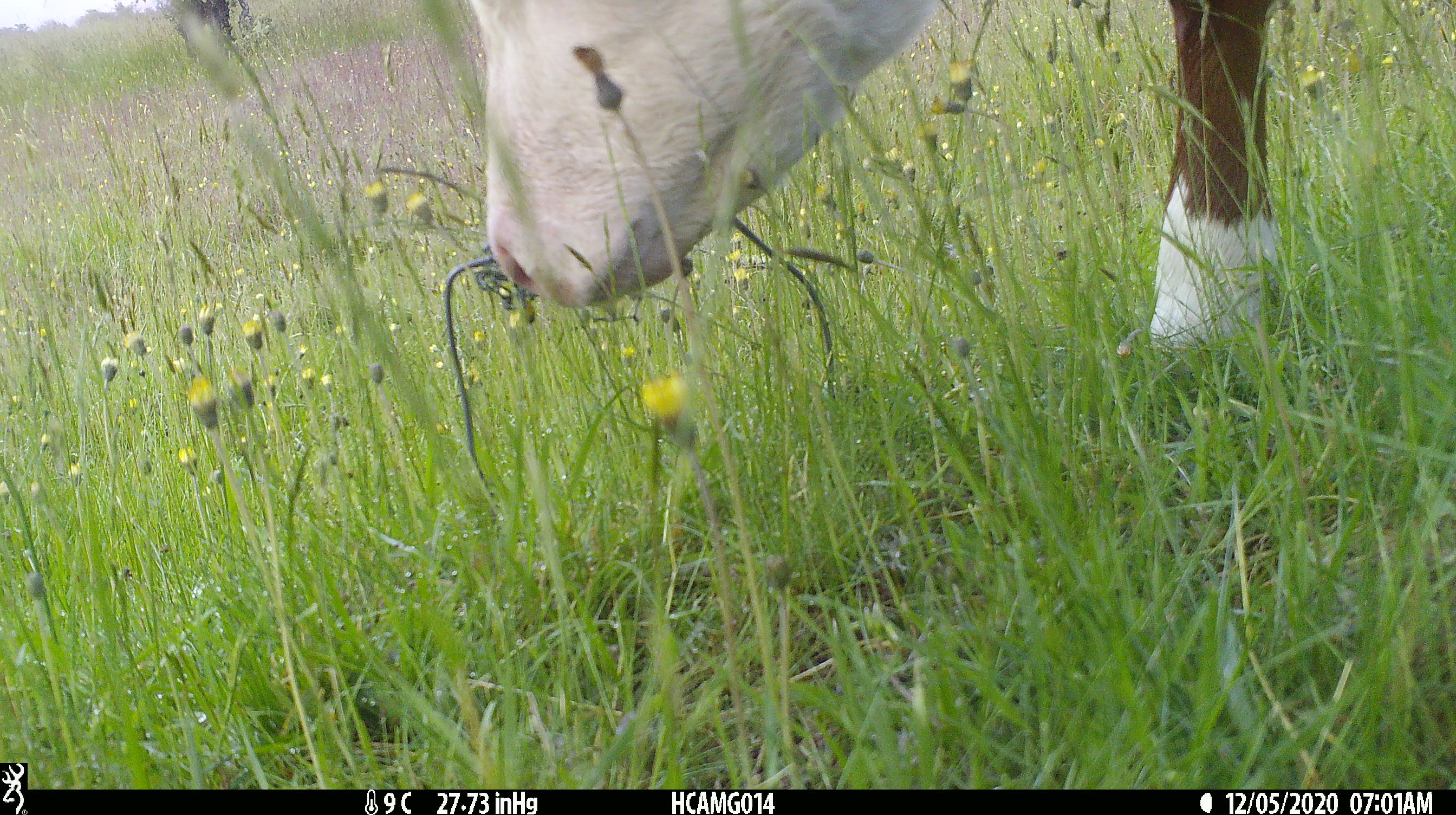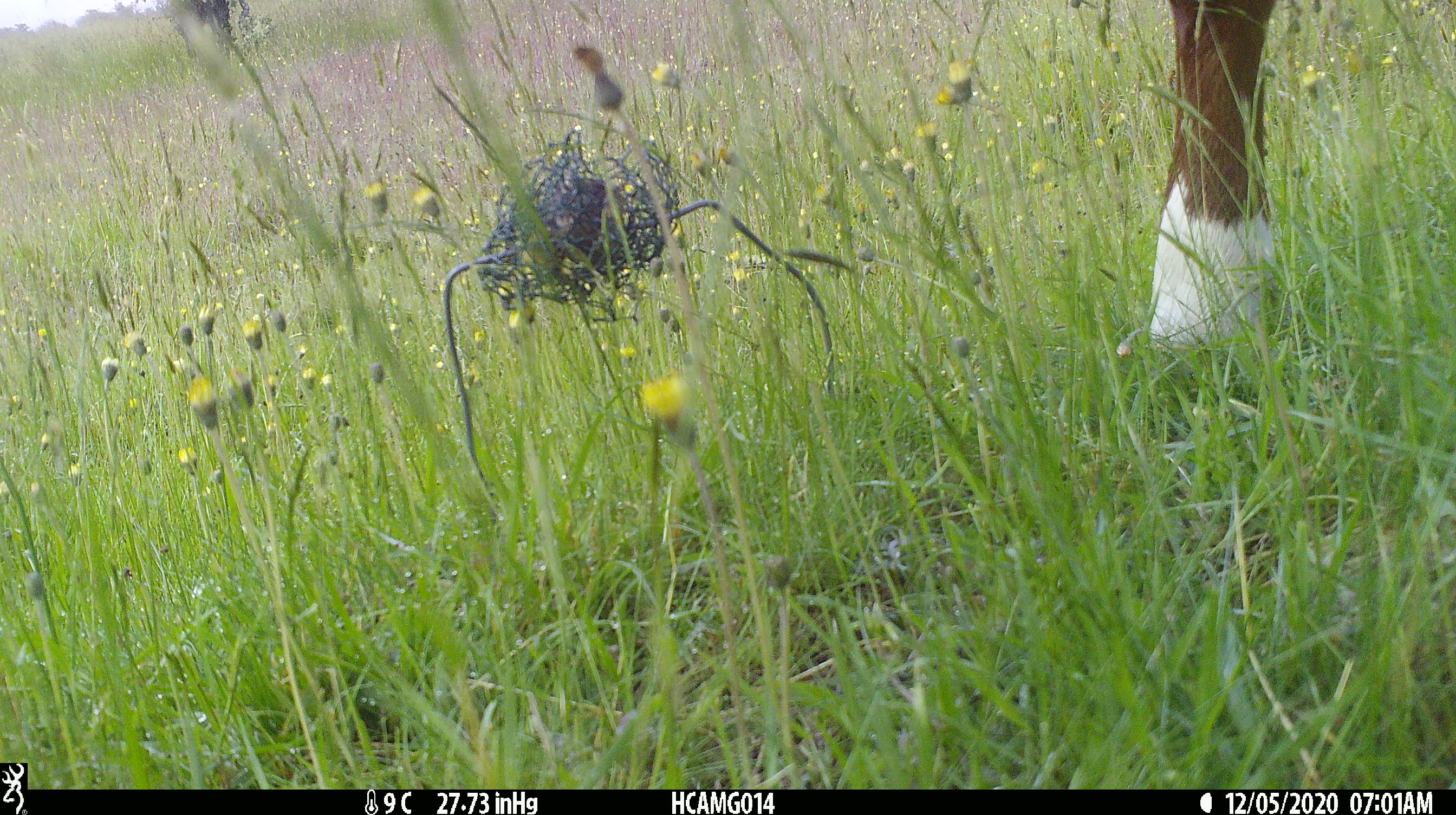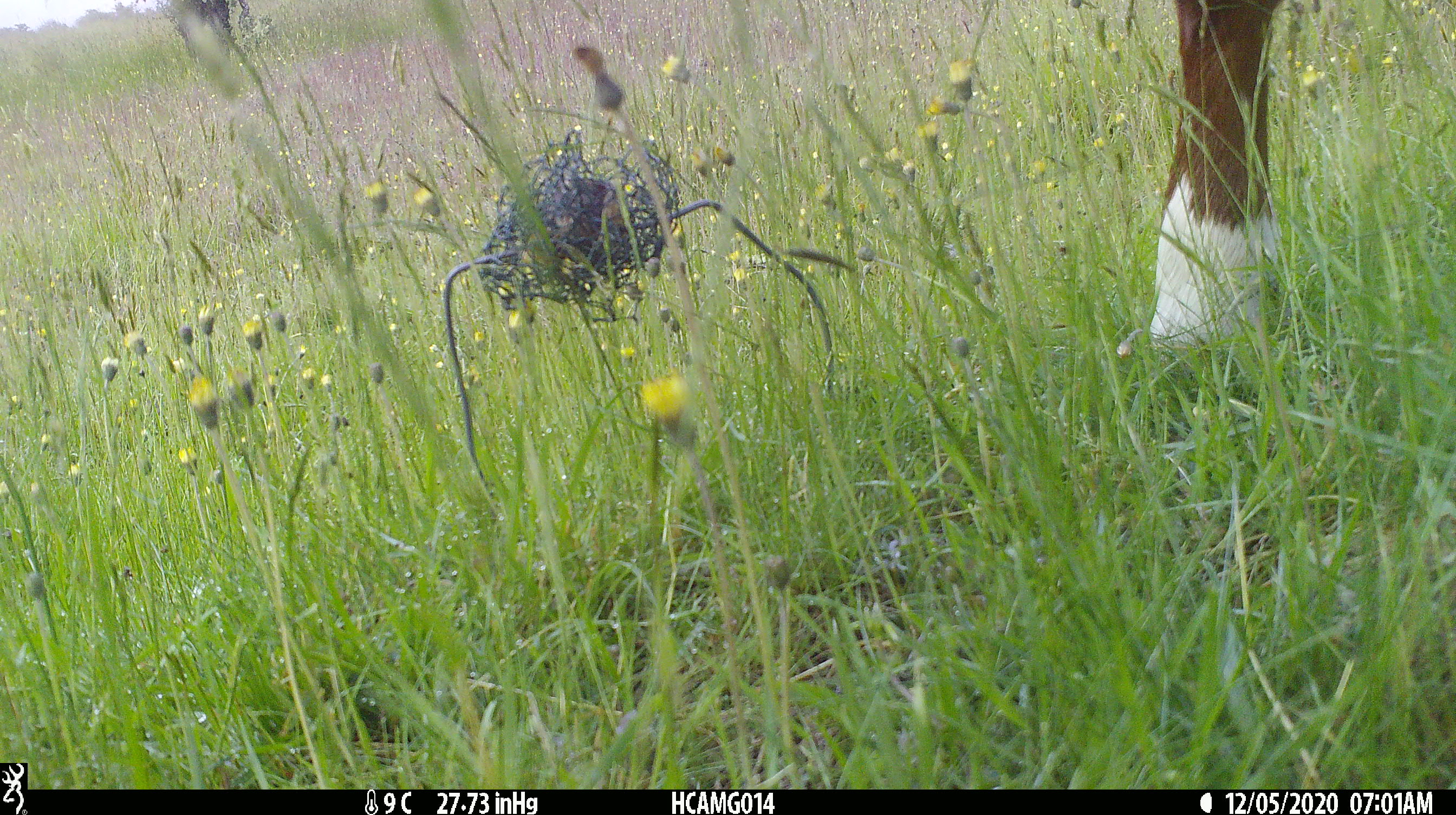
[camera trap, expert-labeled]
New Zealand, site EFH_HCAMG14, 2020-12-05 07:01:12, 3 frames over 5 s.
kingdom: Animalia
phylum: Chordata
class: Mammalia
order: Artiodactyla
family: Bovidae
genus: Bos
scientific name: Bos taurus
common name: domestic cow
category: cow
Cow (domestic cow) (Bos taurus).